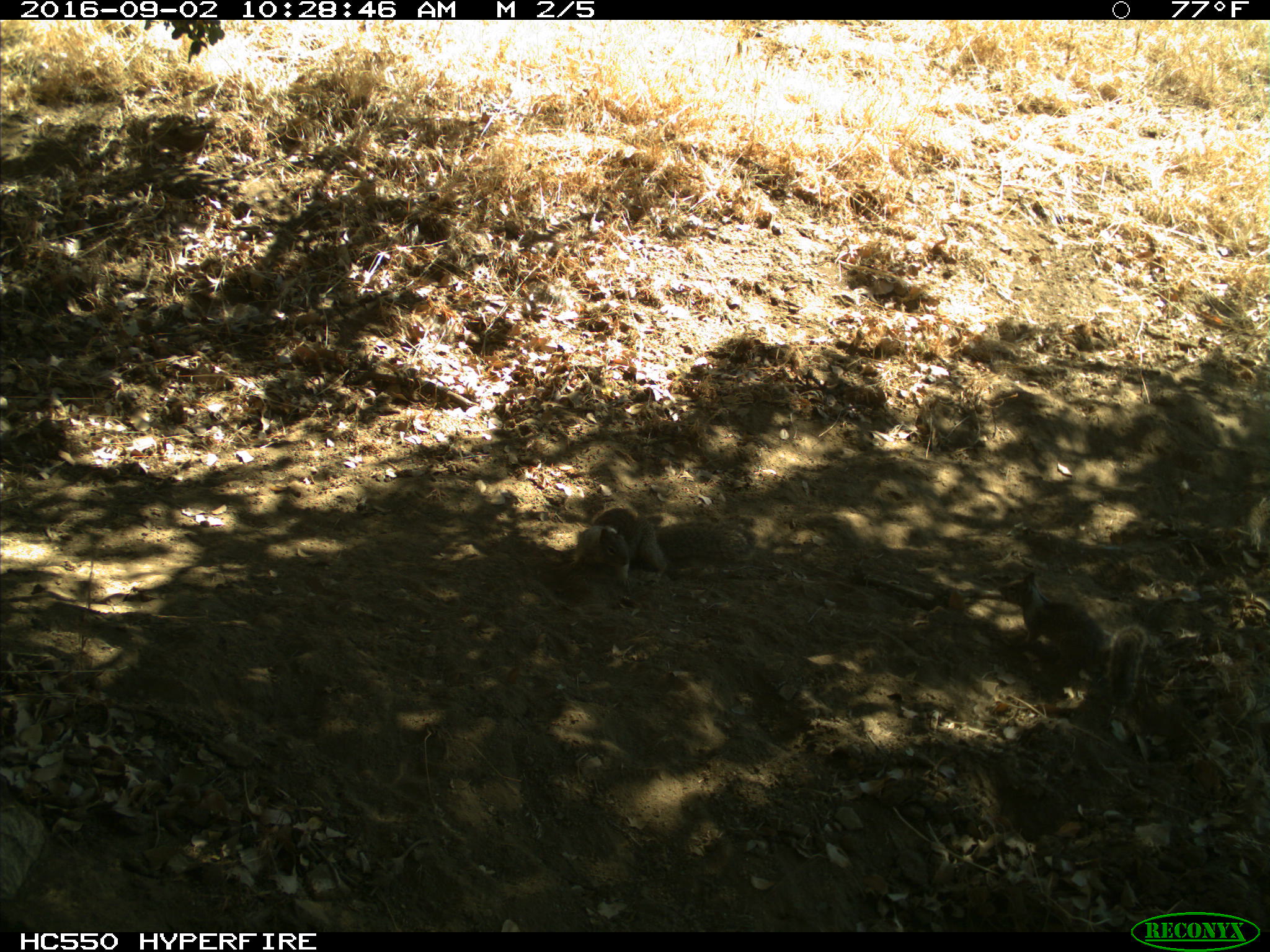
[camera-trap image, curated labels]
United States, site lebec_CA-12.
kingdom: Animalia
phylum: Chordata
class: Mammalia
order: Rodentia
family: Sciuridae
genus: Otospermophilus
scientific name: Otospermophilus beecheyi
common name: california ground squirrel